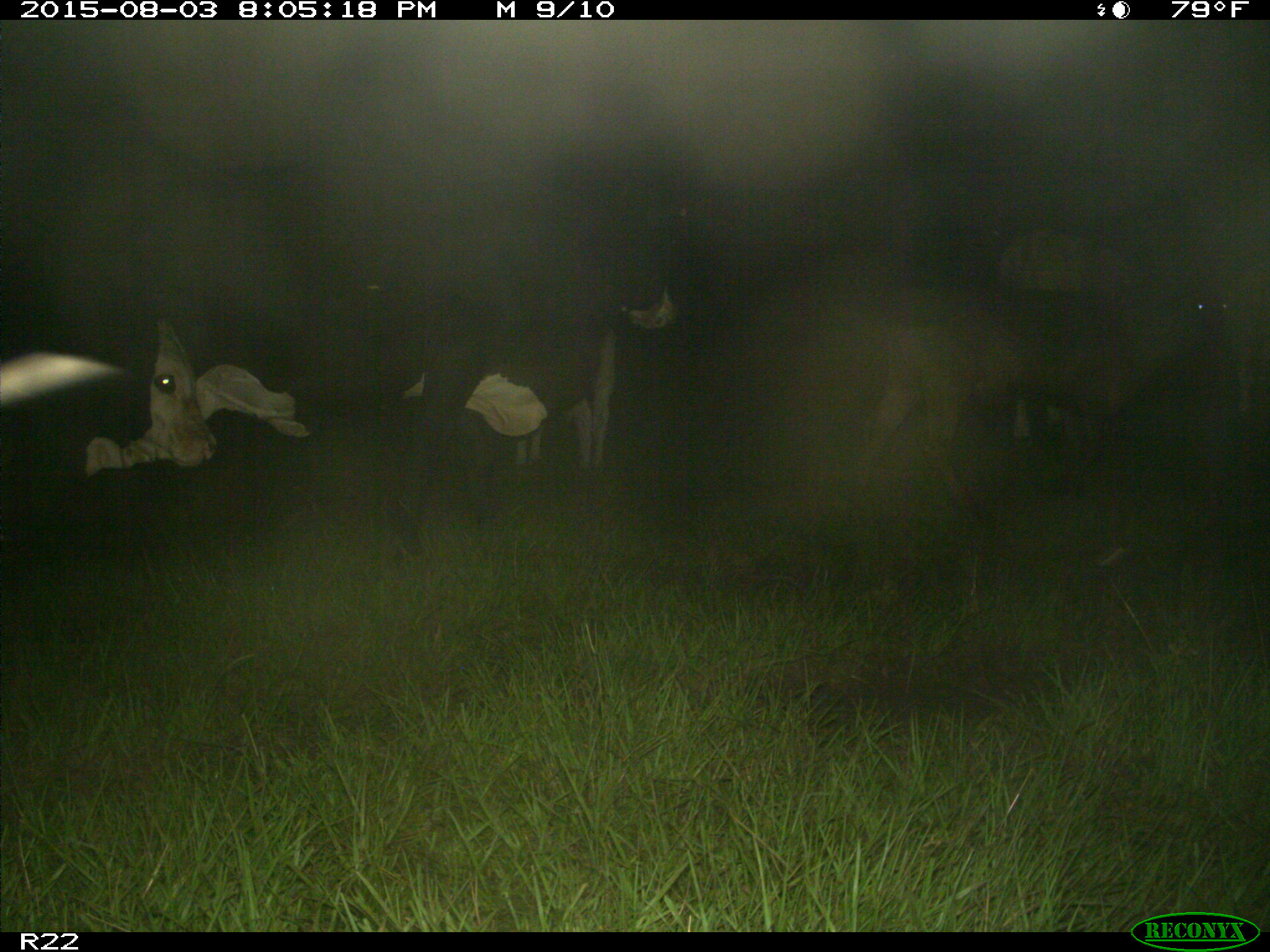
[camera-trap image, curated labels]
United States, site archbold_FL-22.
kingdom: Animalia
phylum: Chordata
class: Mammalia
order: Artiodactyla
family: Bovidae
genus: Bos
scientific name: Bos taurus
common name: domestic cow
Bos taurus (domestic cow).